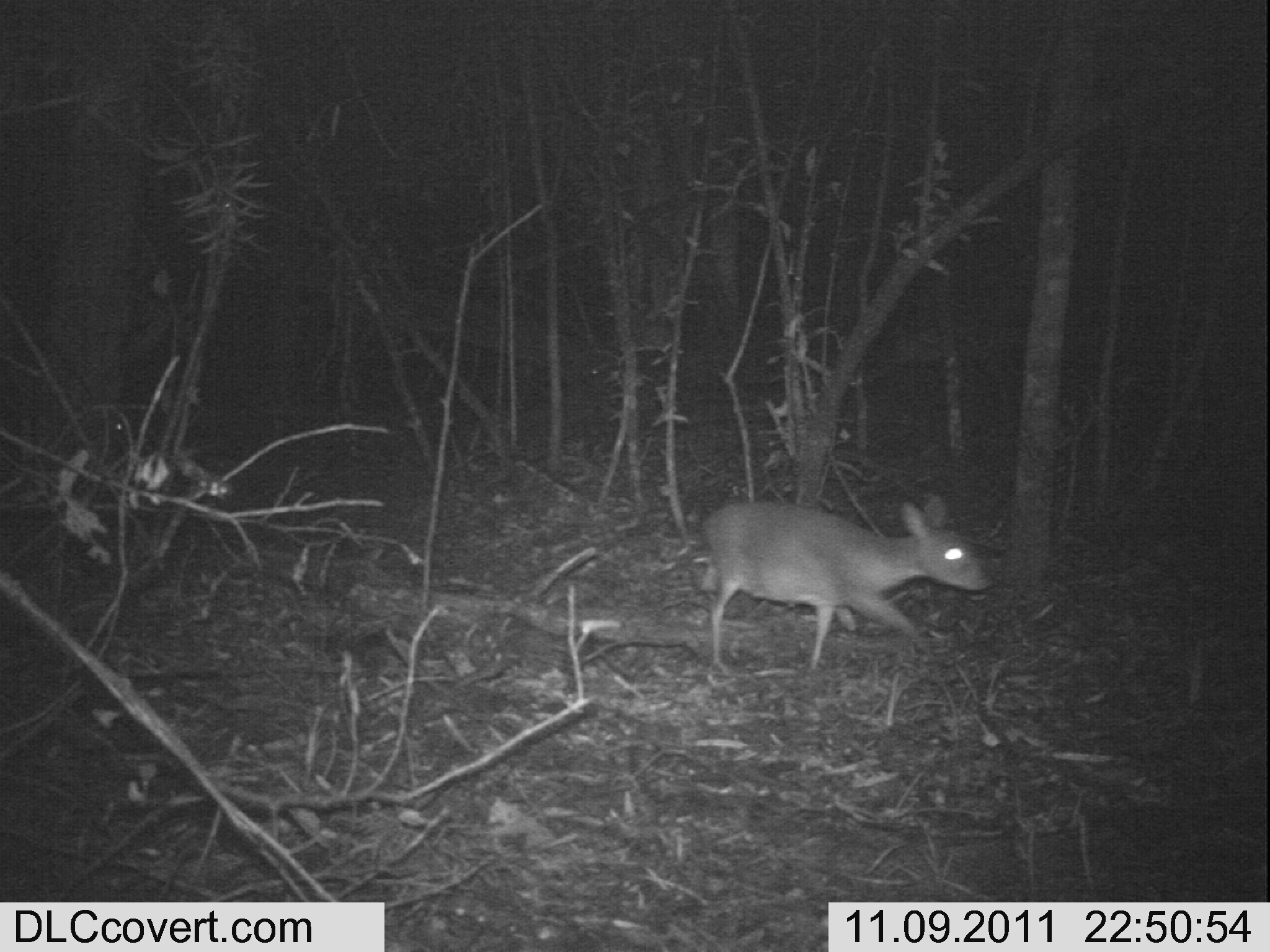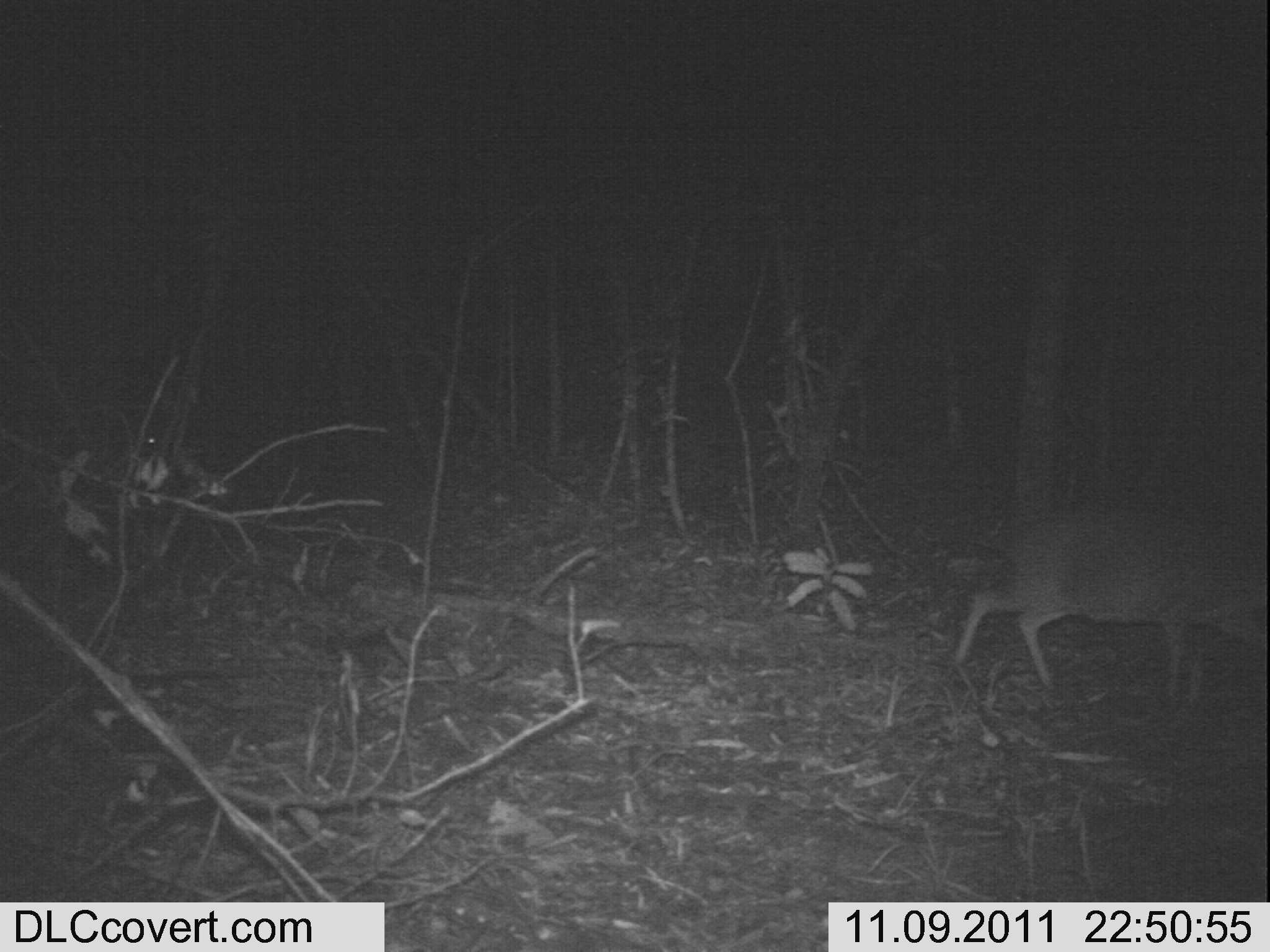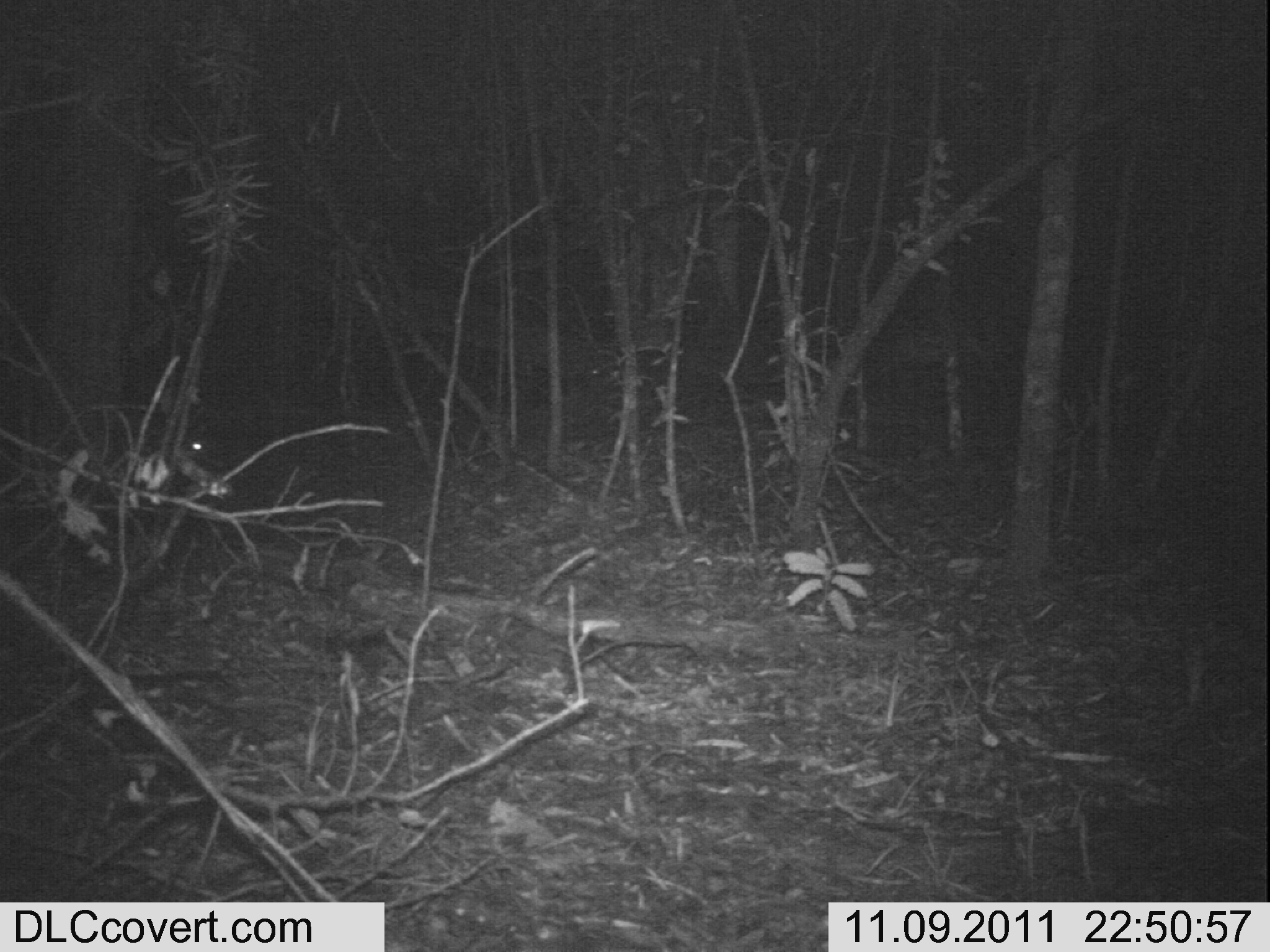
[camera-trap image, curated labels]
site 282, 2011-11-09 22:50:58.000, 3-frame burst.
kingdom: Animalia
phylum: Chordata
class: Mammalia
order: Artiodactyla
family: Bovidae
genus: Nesotragus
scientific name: Nesotragus moschatus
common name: suni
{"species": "Nesotragus moschatus (suni)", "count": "1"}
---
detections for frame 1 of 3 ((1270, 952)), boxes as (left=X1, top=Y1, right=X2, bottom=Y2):
nesotragus moschatus: (left=698, top=493, right=994, bottom=672)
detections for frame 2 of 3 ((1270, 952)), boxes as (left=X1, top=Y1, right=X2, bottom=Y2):
nesotragus moschatus: (left=952, top=505, right=1267, bottom=703)